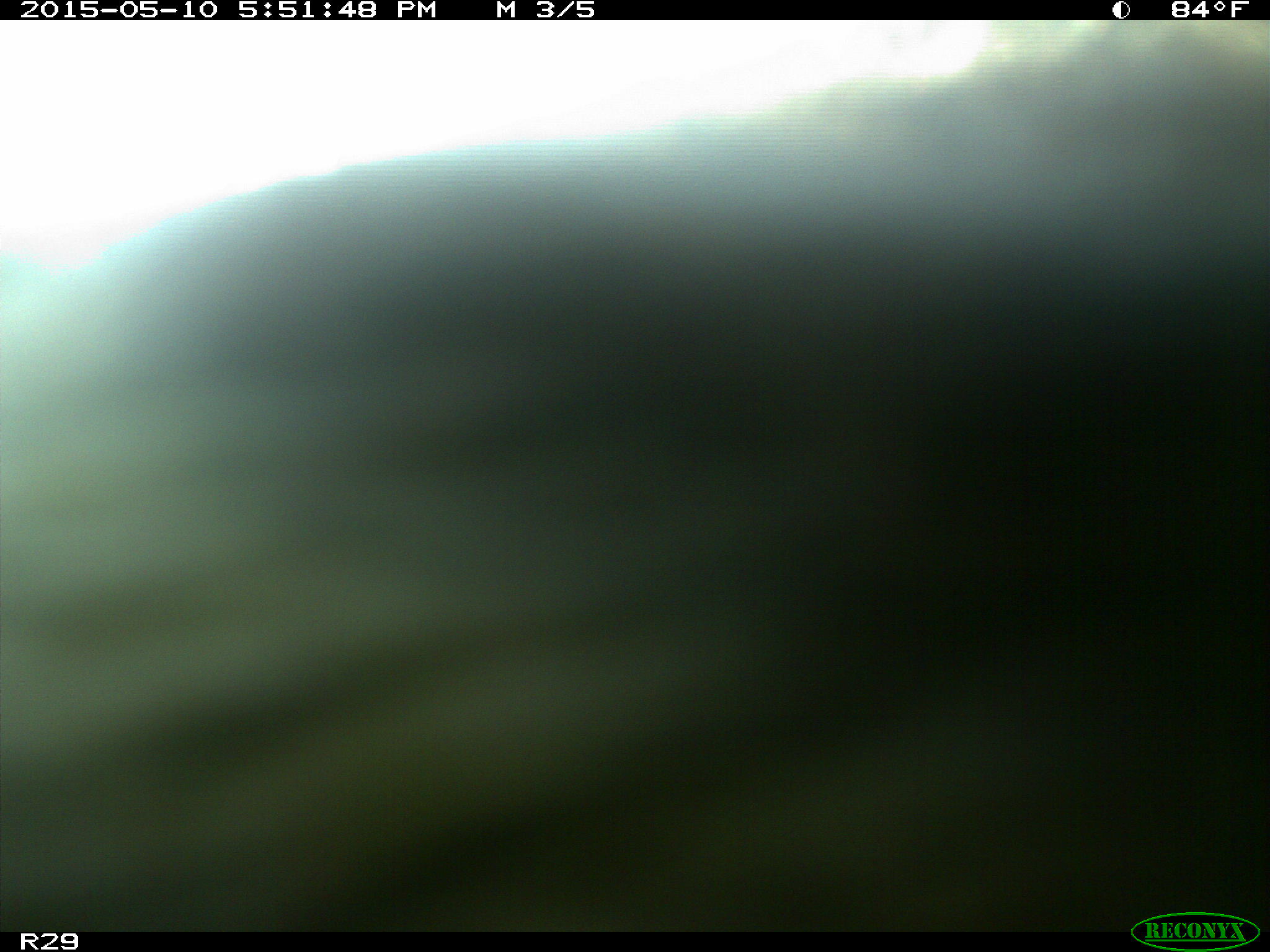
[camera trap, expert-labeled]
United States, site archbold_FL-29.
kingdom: Animalia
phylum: Chordata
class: Mammalia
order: Artiodactyla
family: Bovidae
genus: Bos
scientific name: Bos taurus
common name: domestic cow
Bos taurus (domestic cow).